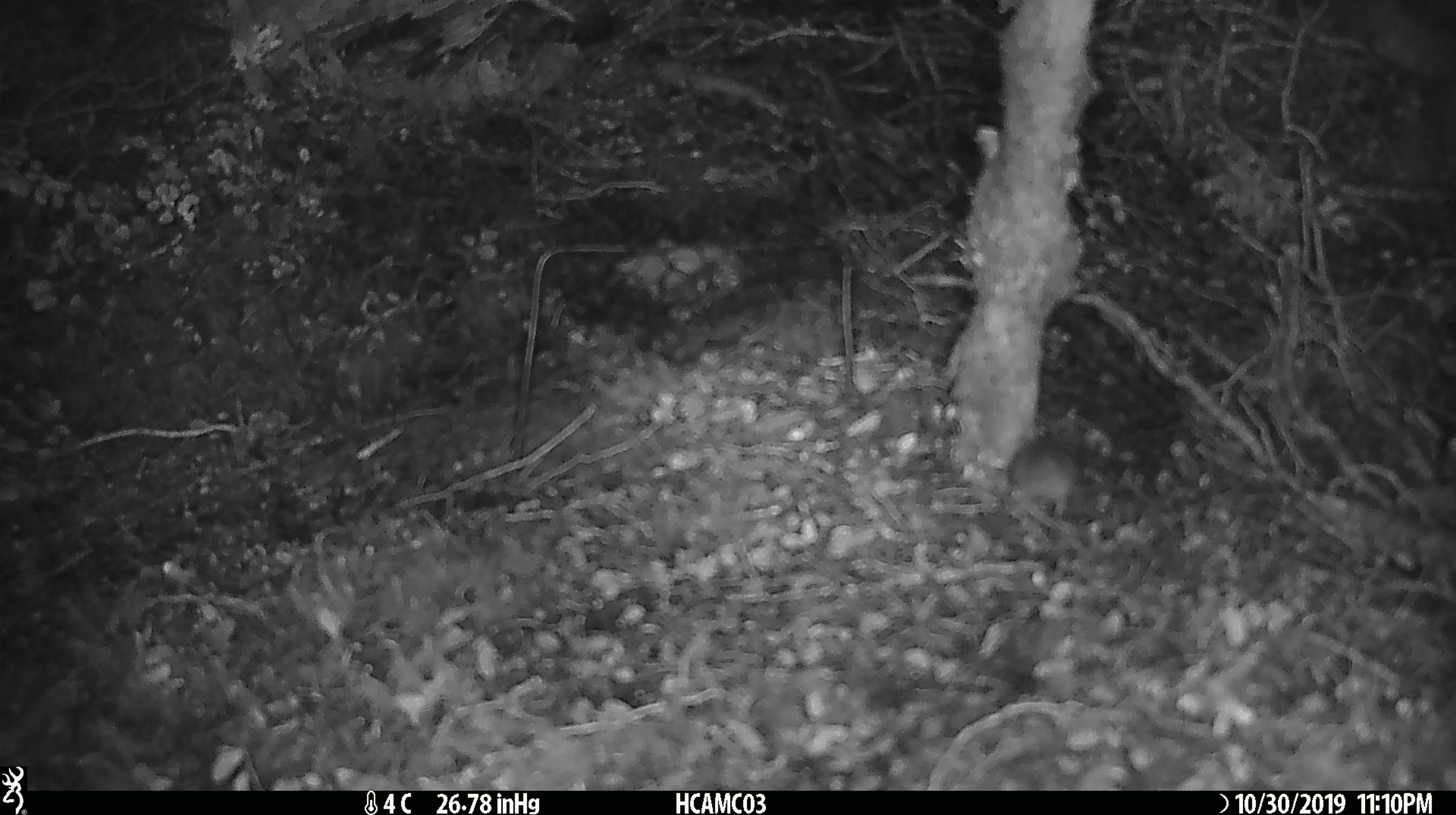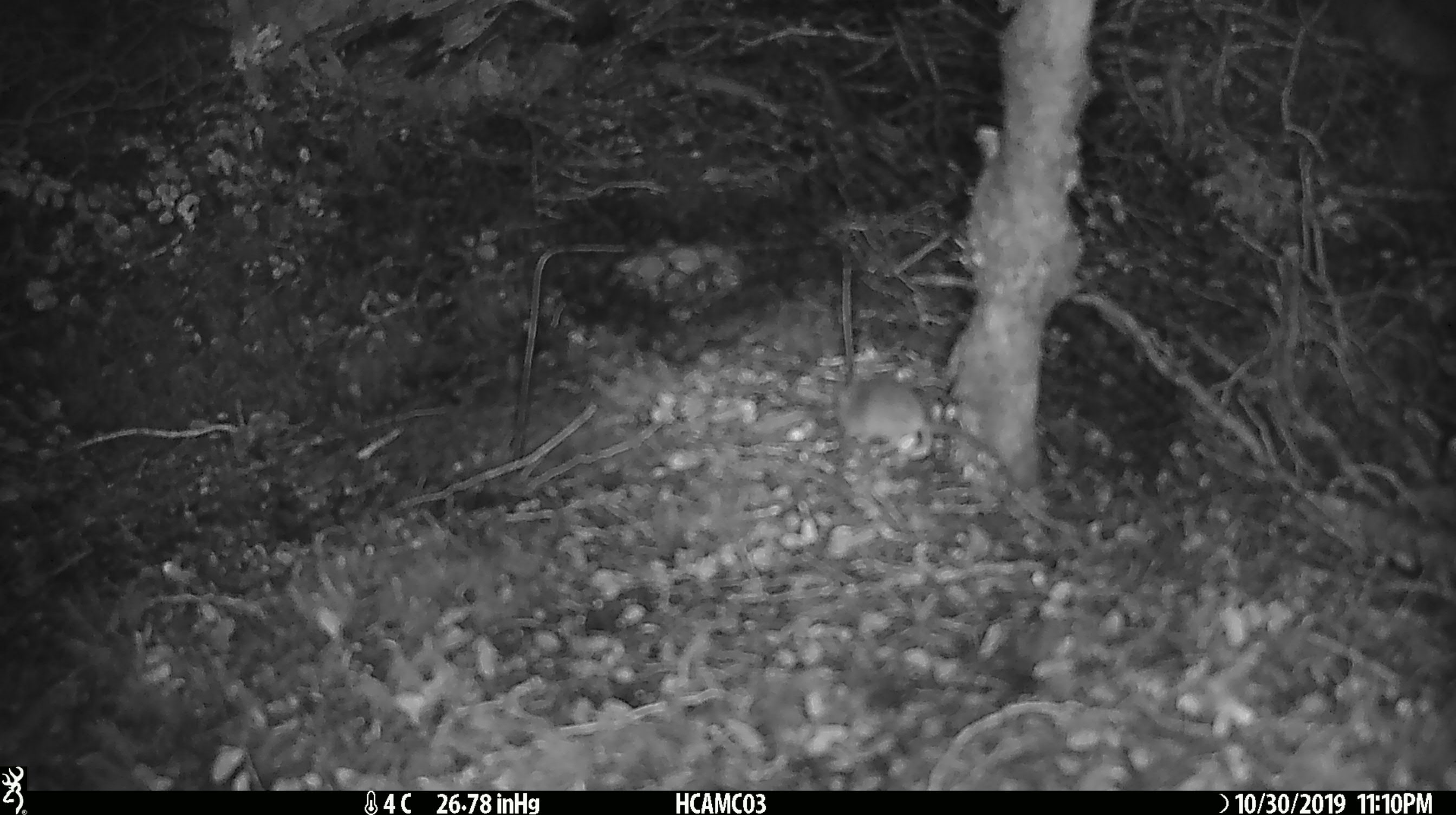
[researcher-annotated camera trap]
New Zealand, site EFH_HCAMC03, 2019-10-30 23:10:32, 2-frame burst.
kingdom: Animalia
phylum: Chordata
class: Mammalia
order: Rodentia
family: Muridae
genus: Mus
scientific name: Mus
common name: mouse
Mouse (Mus).